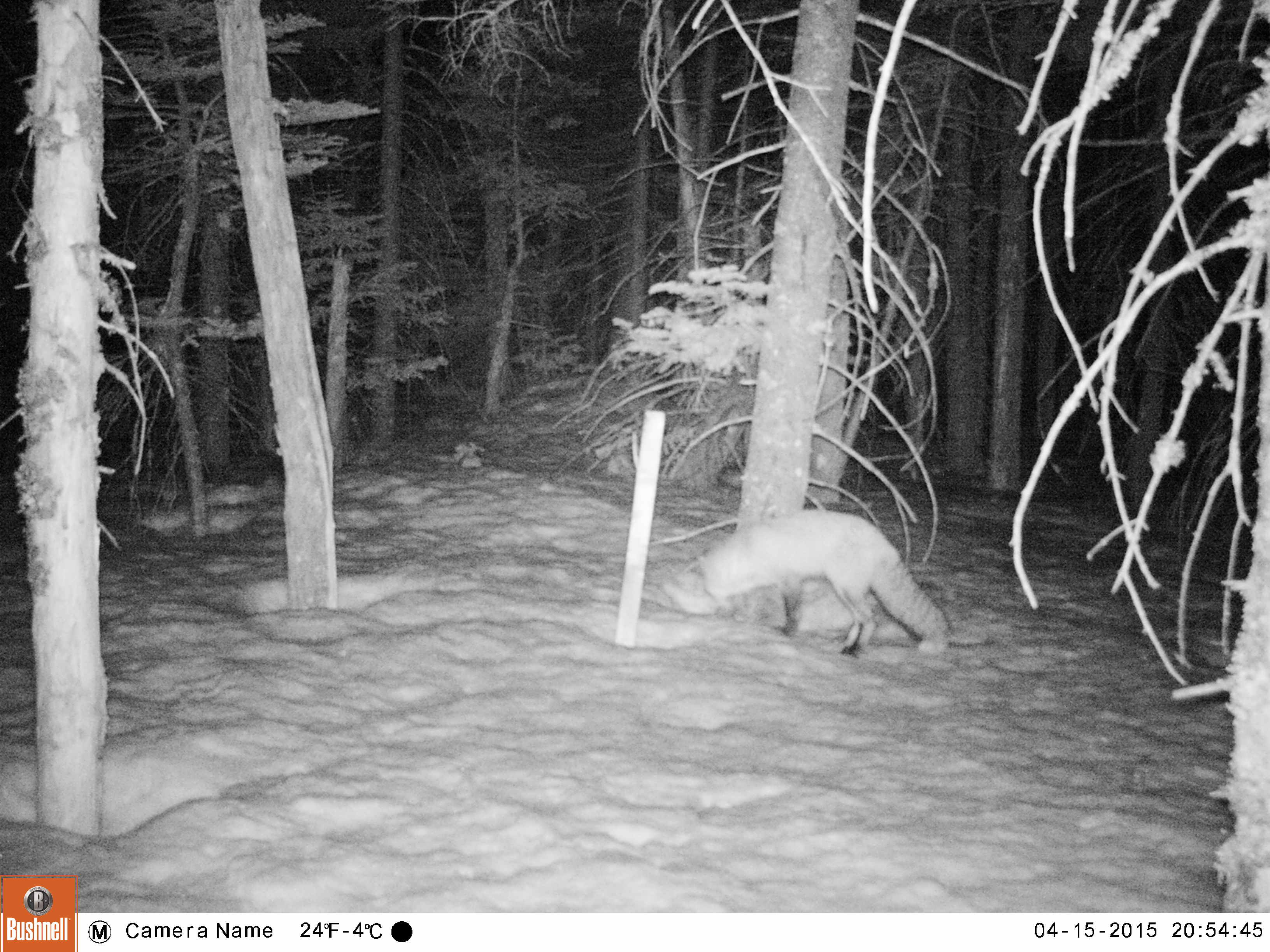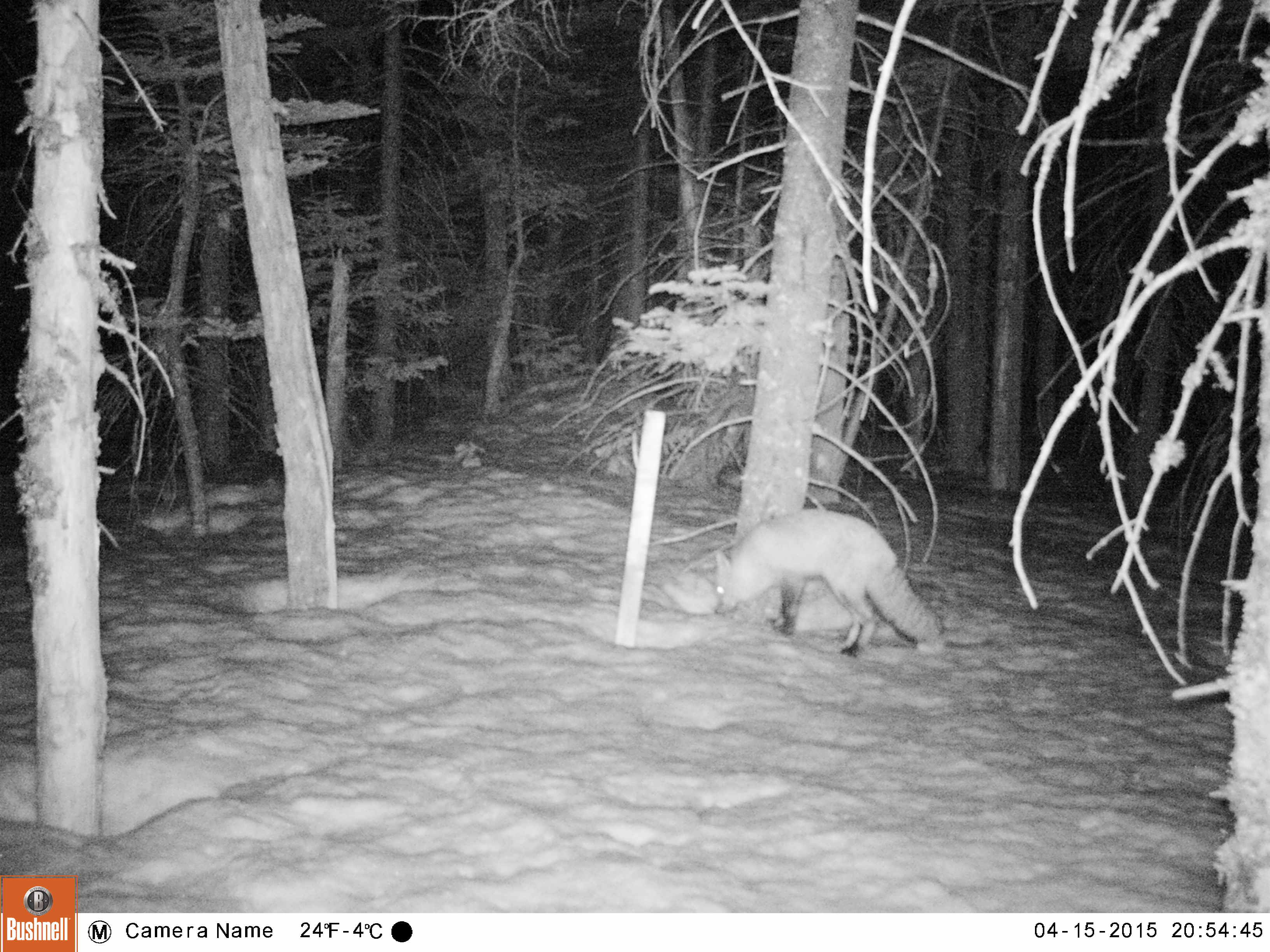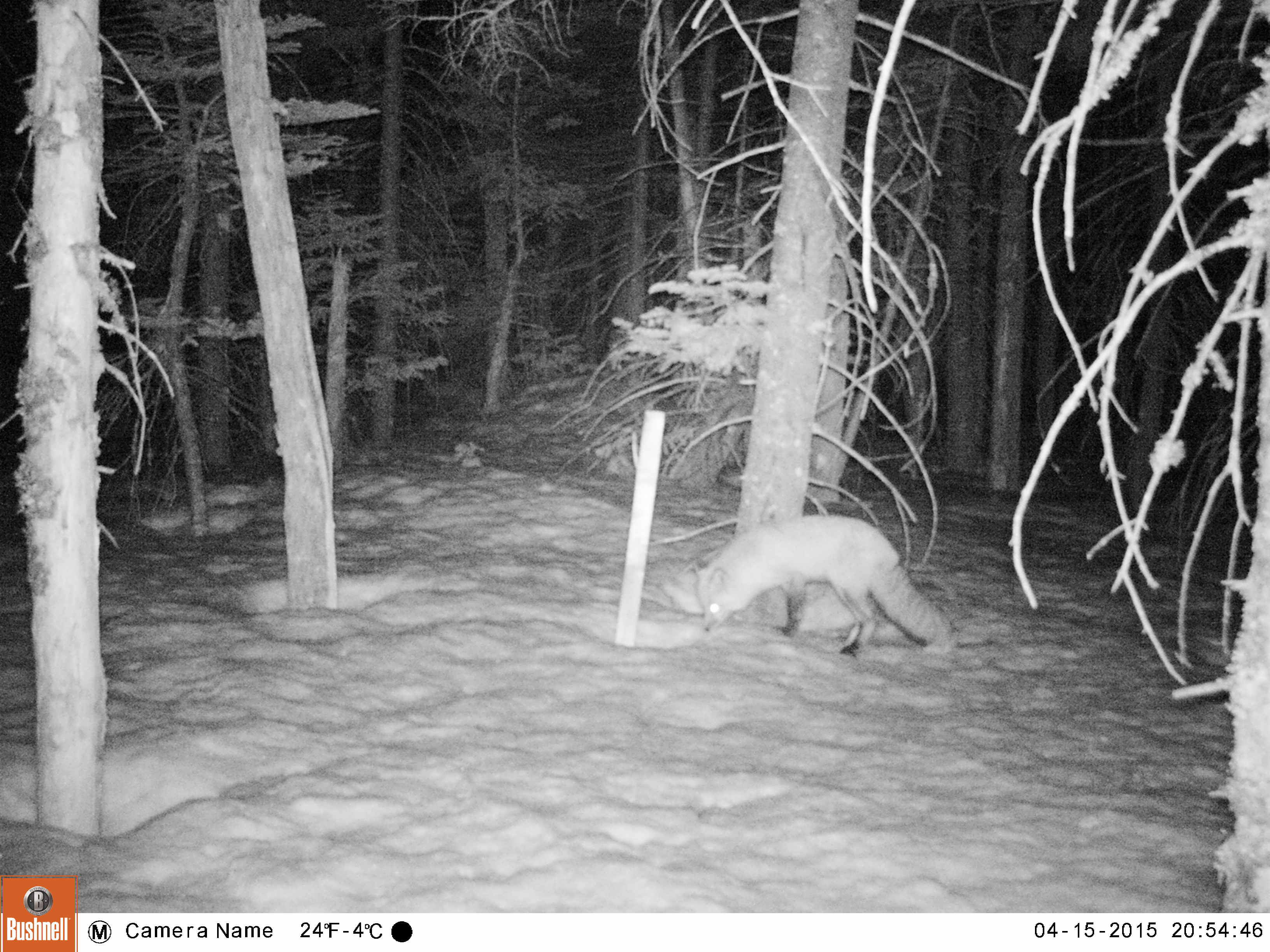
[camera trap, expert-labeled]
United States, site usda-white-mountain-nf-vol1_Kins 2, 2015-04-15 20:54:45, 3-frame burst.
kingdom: Animalia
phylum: Chordata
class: Mammalia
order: Carnivora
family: Canidae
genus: Vulpes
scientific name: Vulpes vulpes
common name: red fox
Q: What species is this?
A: Red fox (Vulpes vulpes).